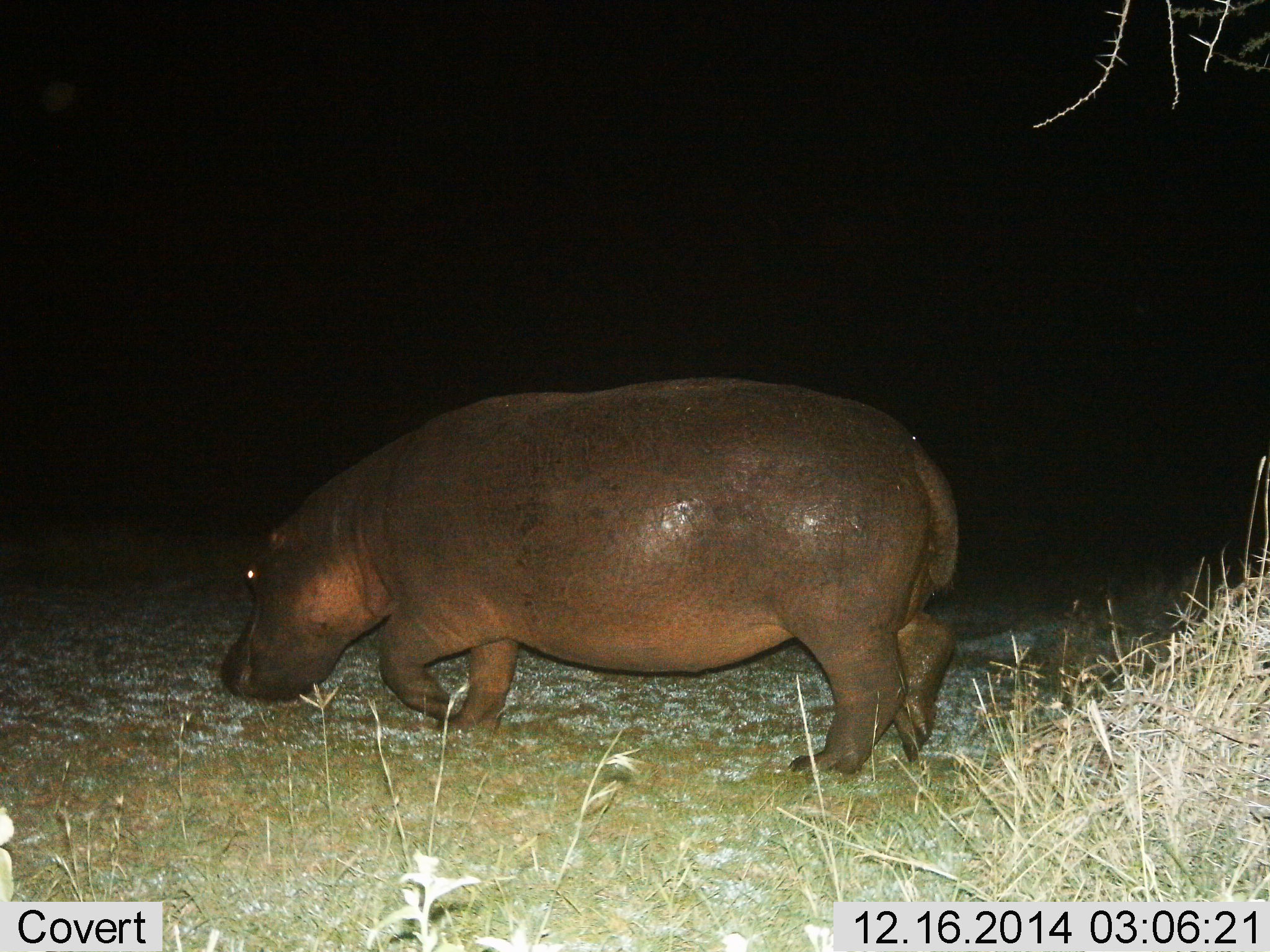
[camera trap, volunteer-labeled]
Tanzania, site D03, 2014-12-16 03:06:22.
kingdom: Animalia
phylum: Chordata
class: Mammalia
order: Artiodactyla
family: Hippopotamidae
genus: Hippopotamus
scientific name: Hippopotamus amphibius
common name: hippopotamus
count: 1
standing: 10%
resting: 0%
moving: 70%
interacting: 0%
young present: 0%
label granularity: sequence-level